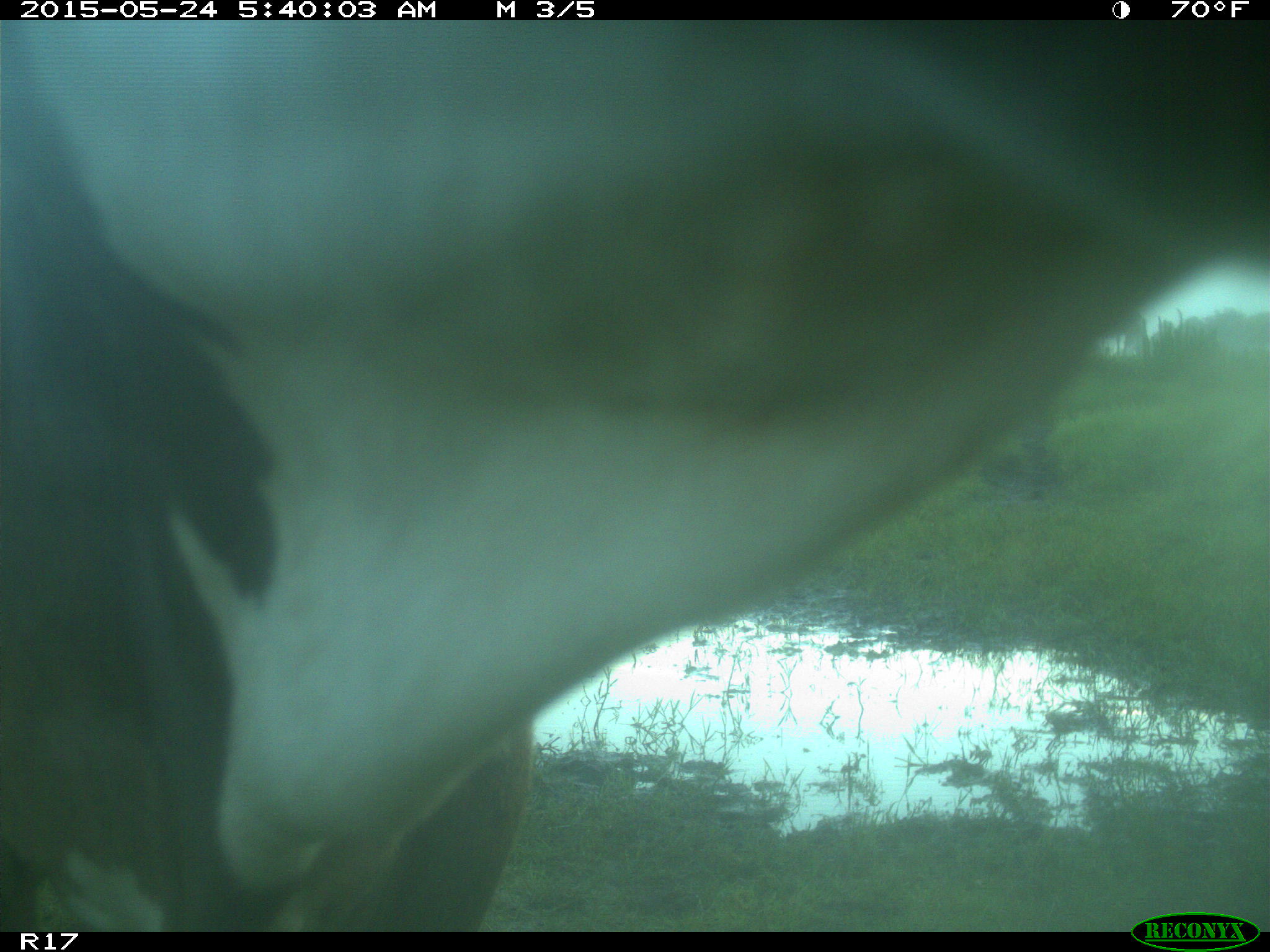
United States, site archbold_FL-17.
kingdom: Animalia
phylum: Chordata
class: Mammalia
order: Artiodactyla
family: Bovidae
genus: Bos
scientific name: Bos taurus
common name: domestic cow